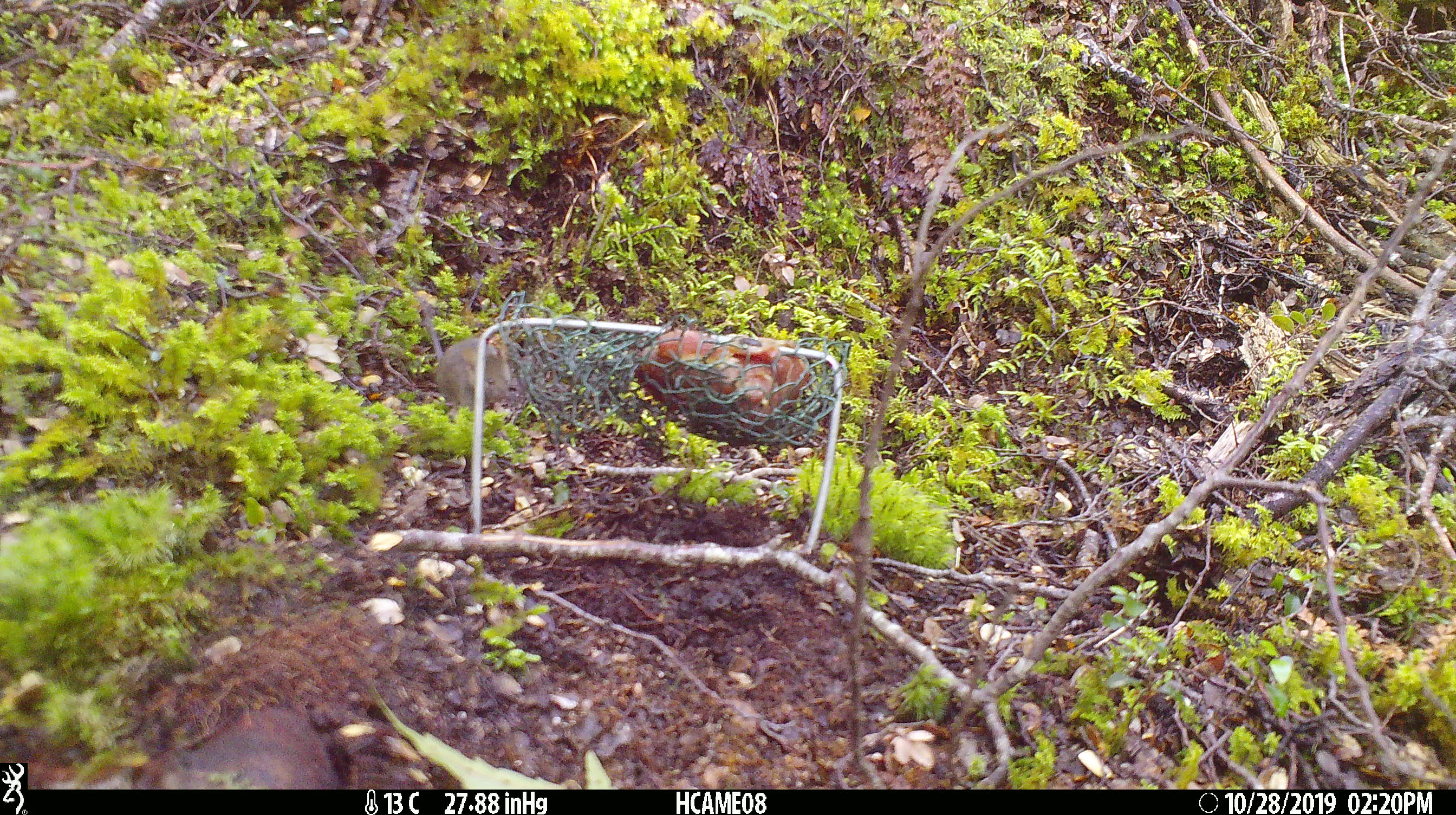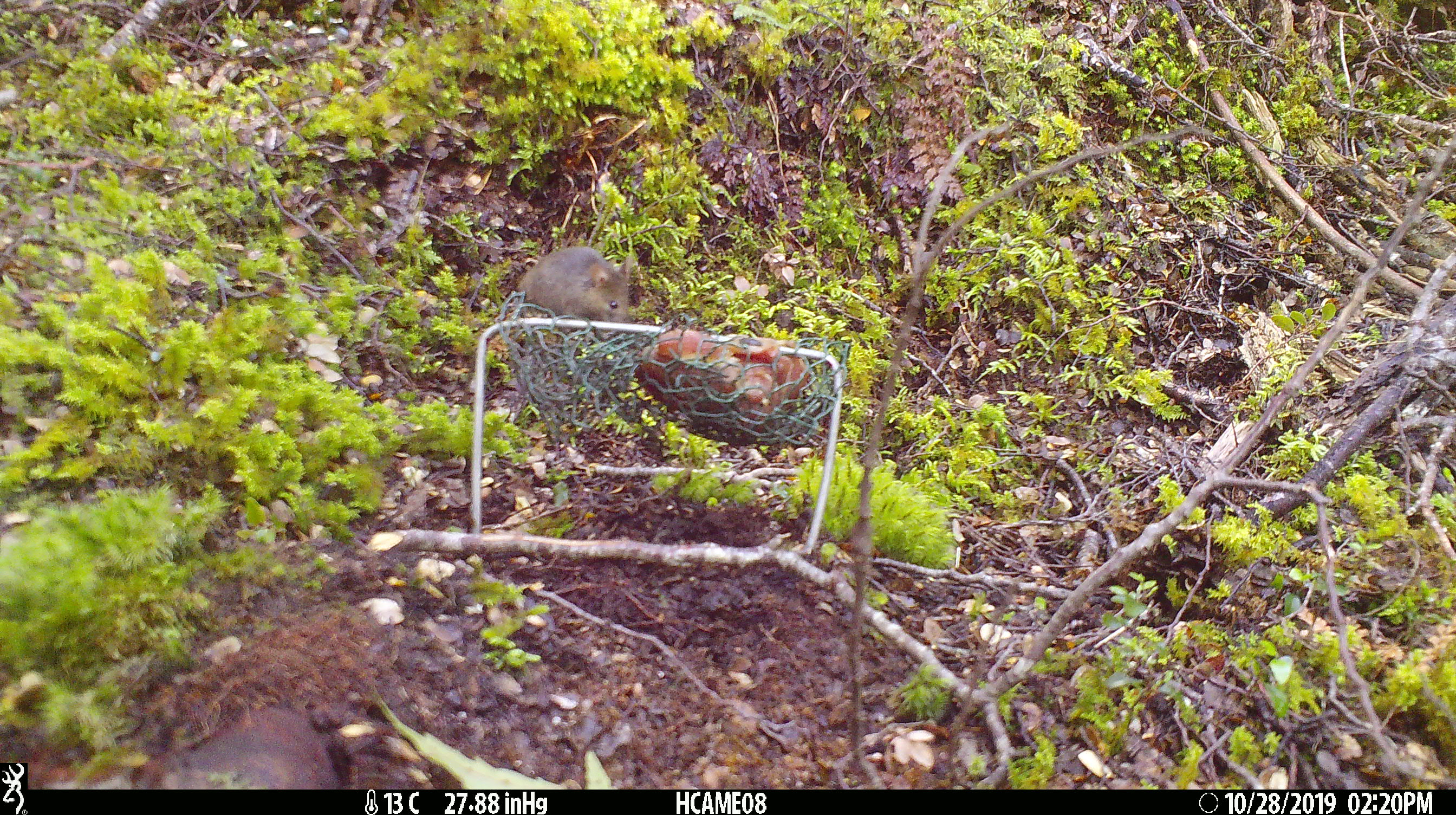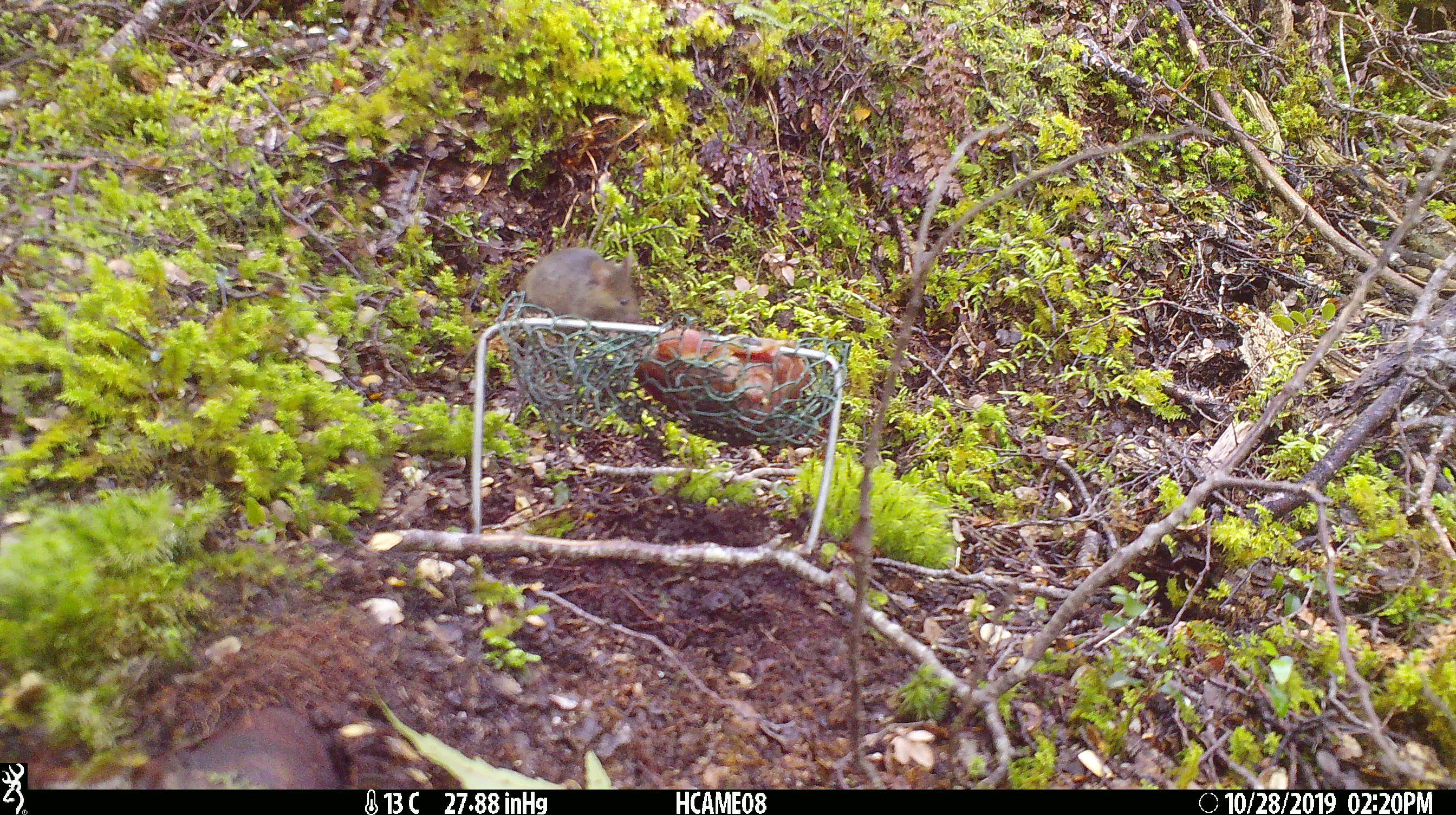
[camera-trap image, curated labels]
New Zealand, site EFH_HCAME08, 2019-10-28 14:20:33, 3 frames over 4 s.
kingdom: Animalia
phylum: Chordata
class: Mammalia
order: Rodentia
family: Muridae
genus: Mus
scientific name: Mus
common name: mouse